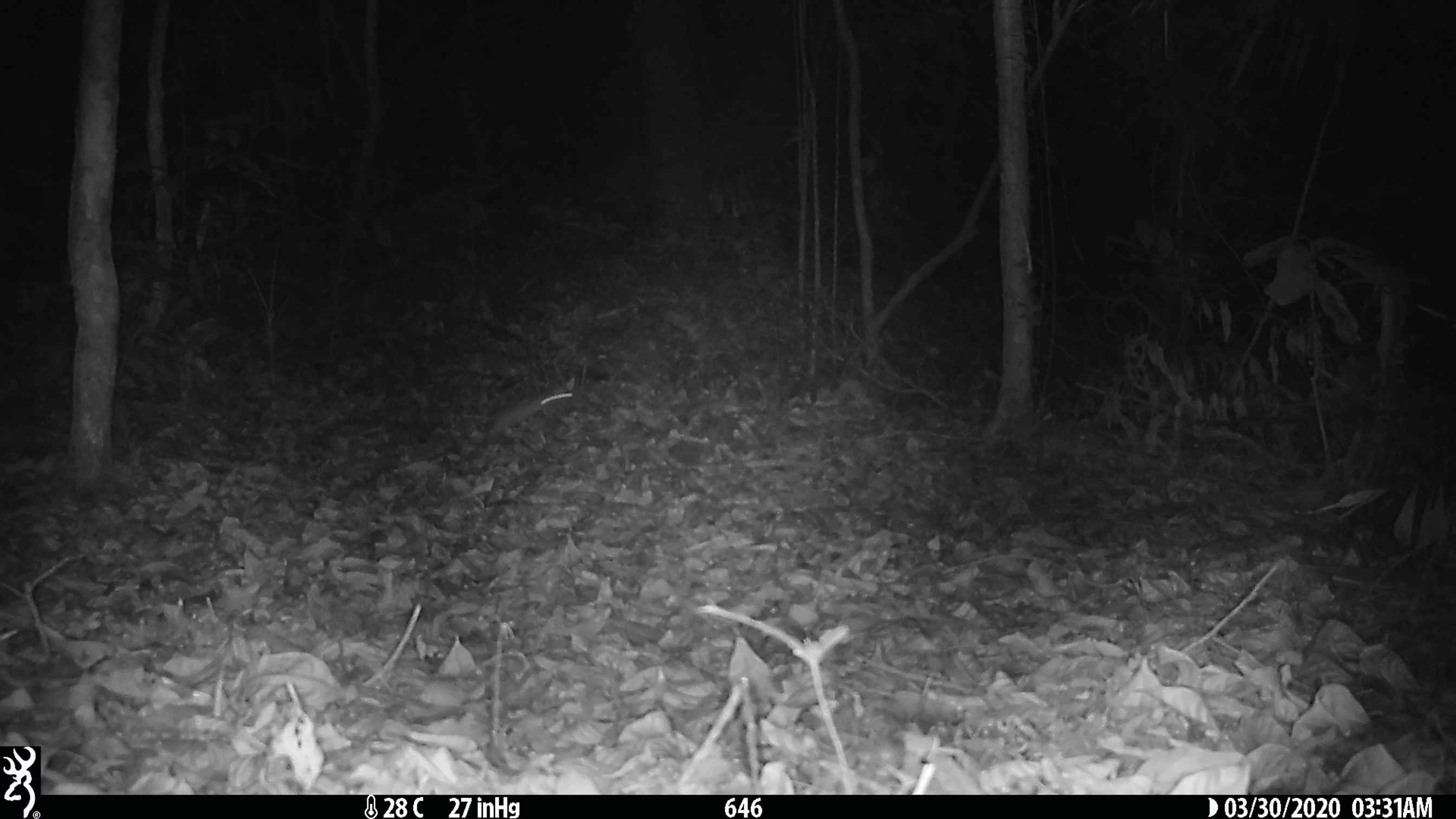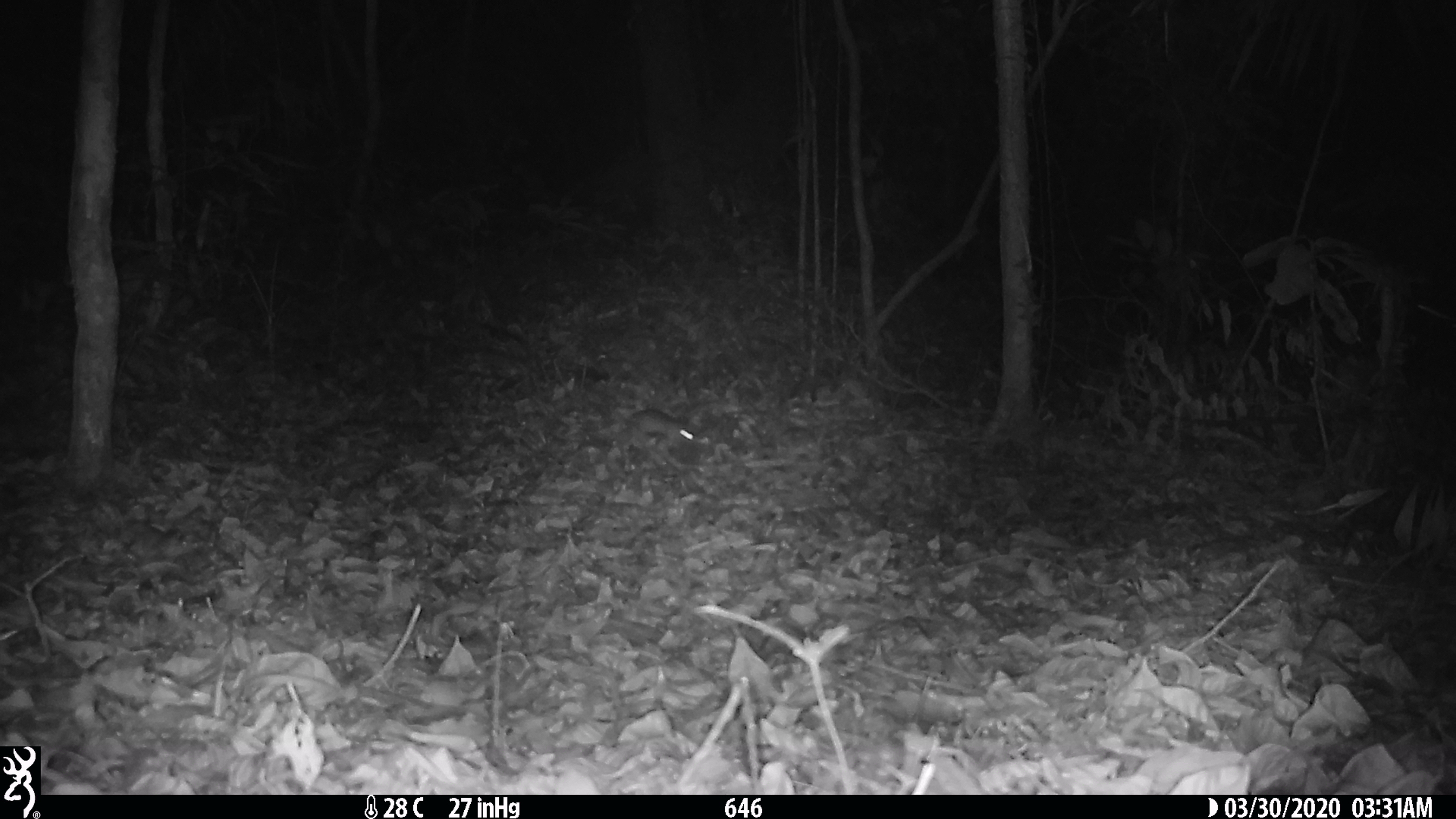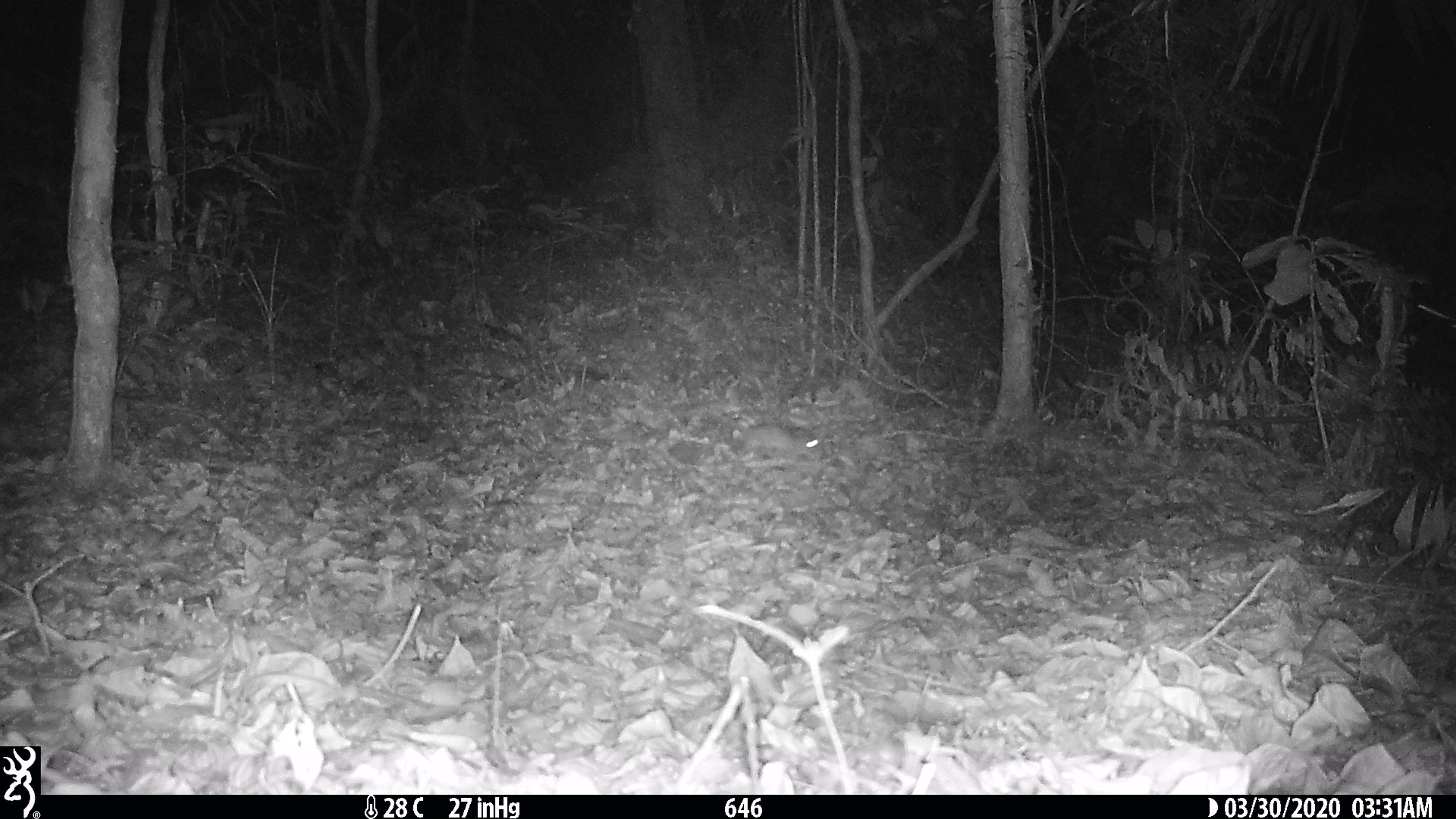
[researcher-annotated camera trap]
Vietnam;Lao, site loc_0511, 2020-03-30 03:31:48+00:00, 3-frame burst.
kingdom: Animalia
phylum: Chordata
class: Mammalia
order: Rodentia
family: Muridae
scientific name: Muridae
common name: old-world mice and rats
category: unidentified murid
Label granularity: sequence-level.